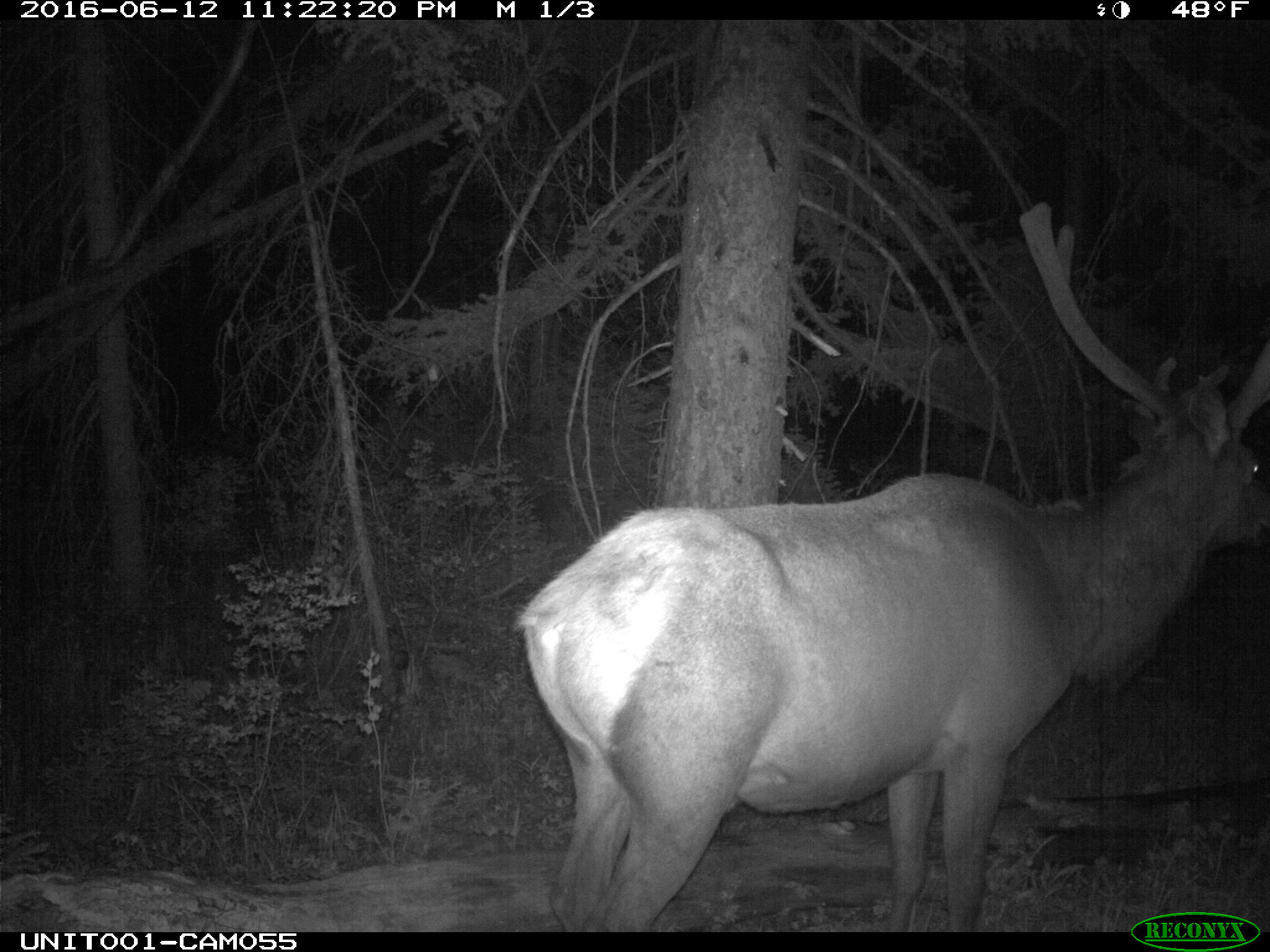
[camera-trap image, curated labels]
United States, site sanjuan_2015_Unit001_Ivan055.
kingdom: Animalia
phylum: Chordata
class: Mammalia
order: Artiodactyla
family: Cervidae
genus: Cervus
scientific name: Cervus elaphus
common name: red deer